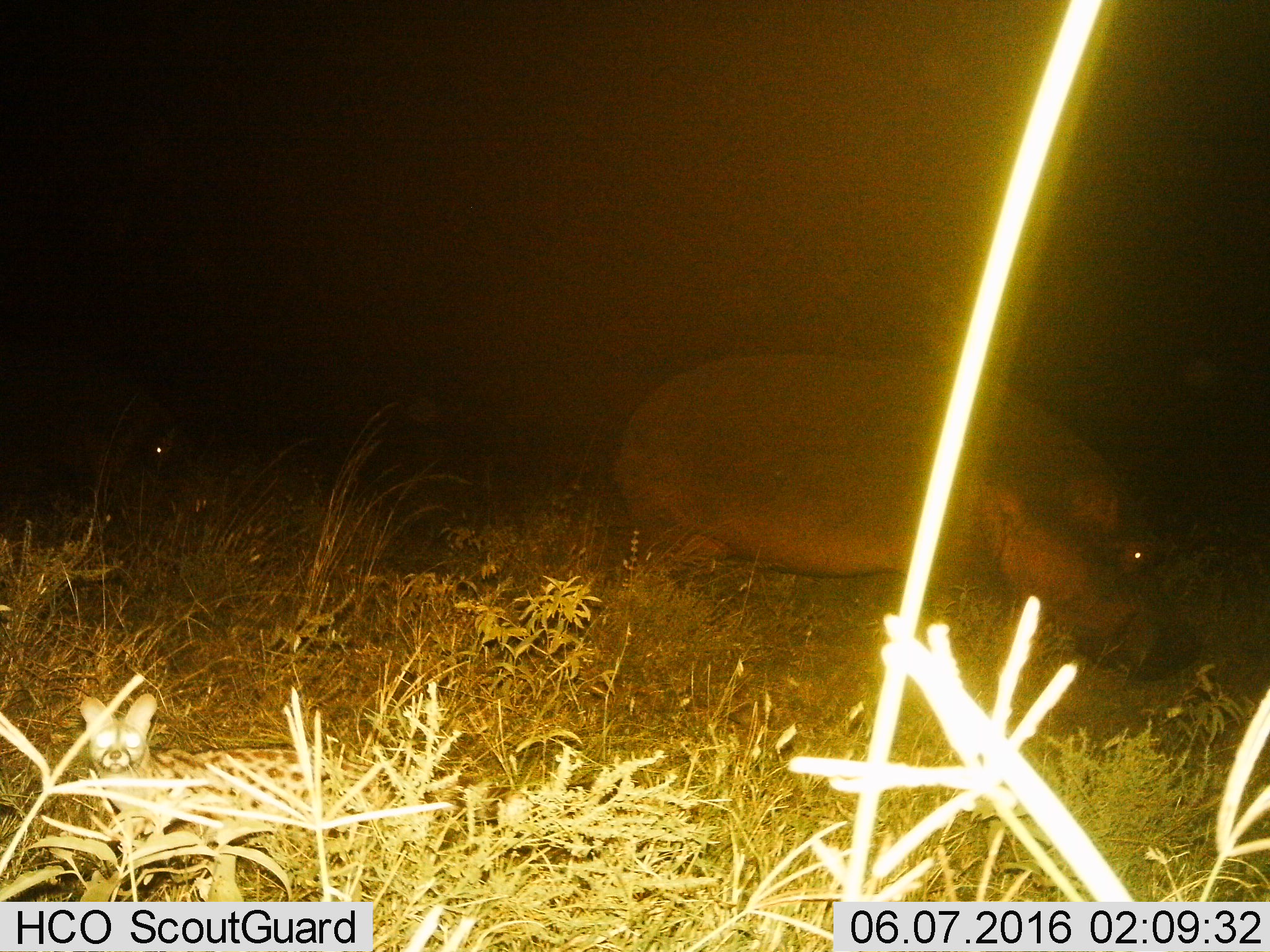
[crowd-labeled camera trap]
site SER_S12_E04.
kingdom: Animalia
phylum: Chordata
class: Mammalia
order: Artiodactyla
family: Hippopotamidae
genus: Hippopotamus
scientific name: Hippopotamus amphibius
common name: hippopotamus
Hippopotamus (Hippopotamus amphibius), count 1. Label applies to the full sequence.